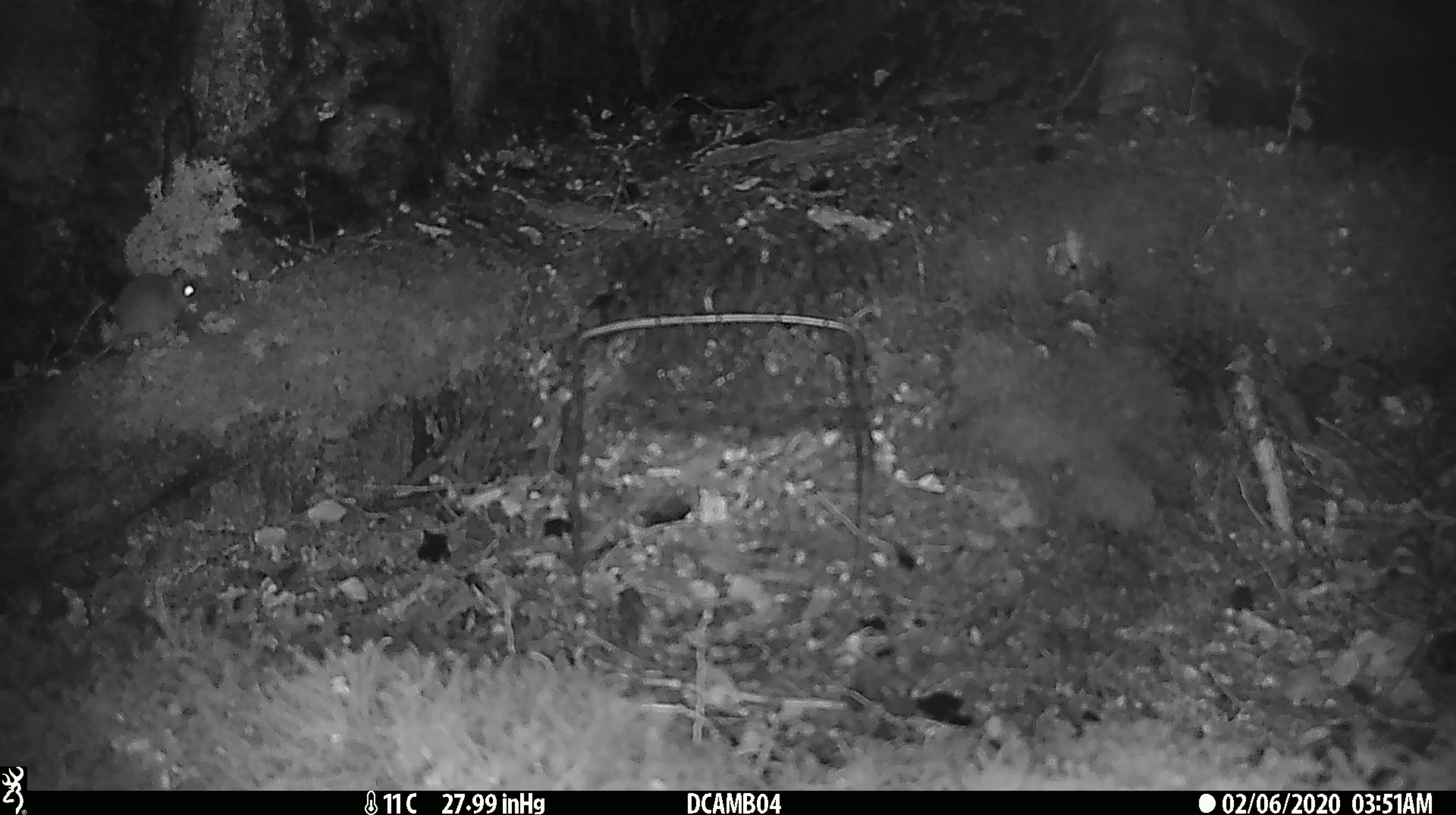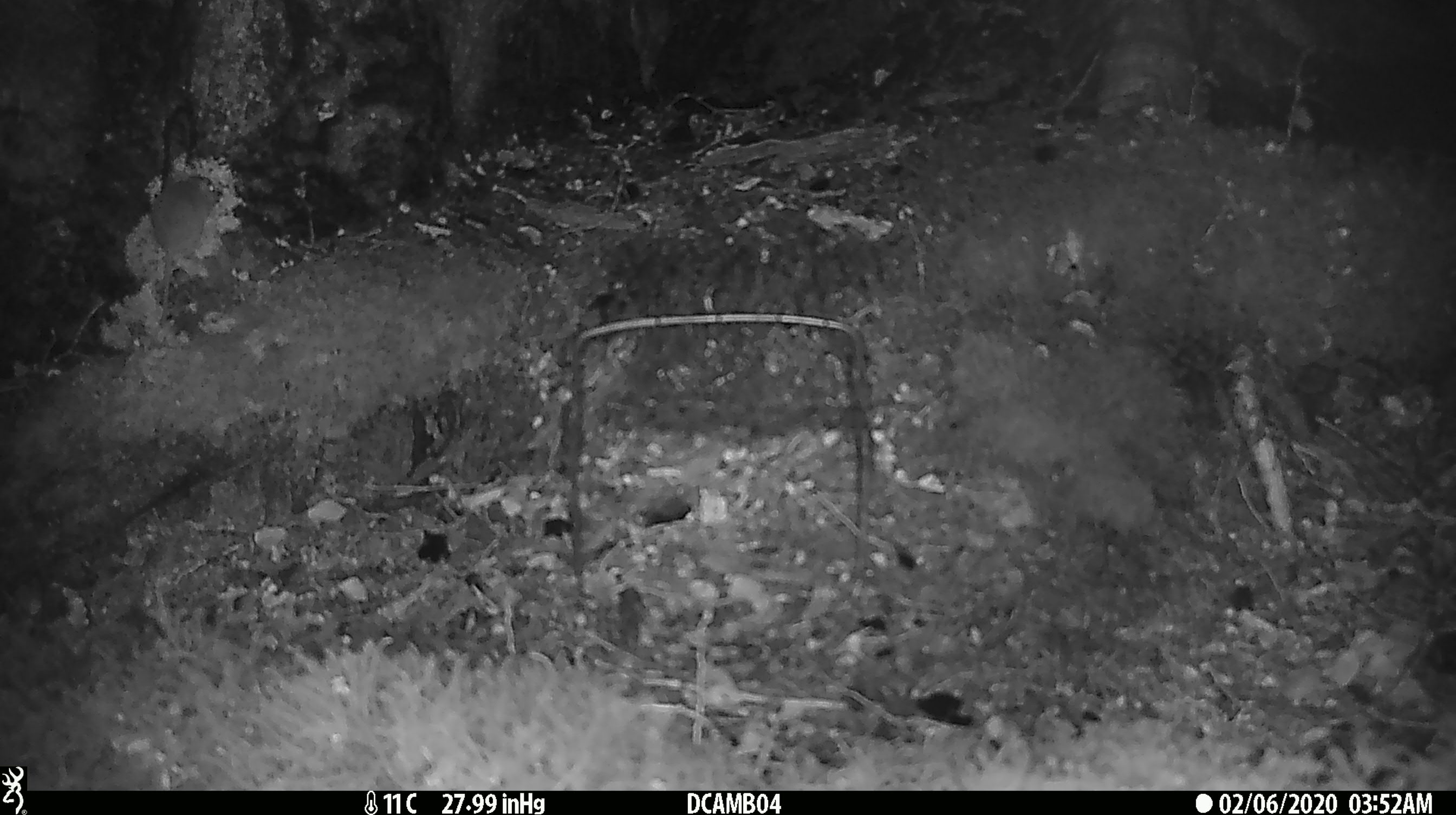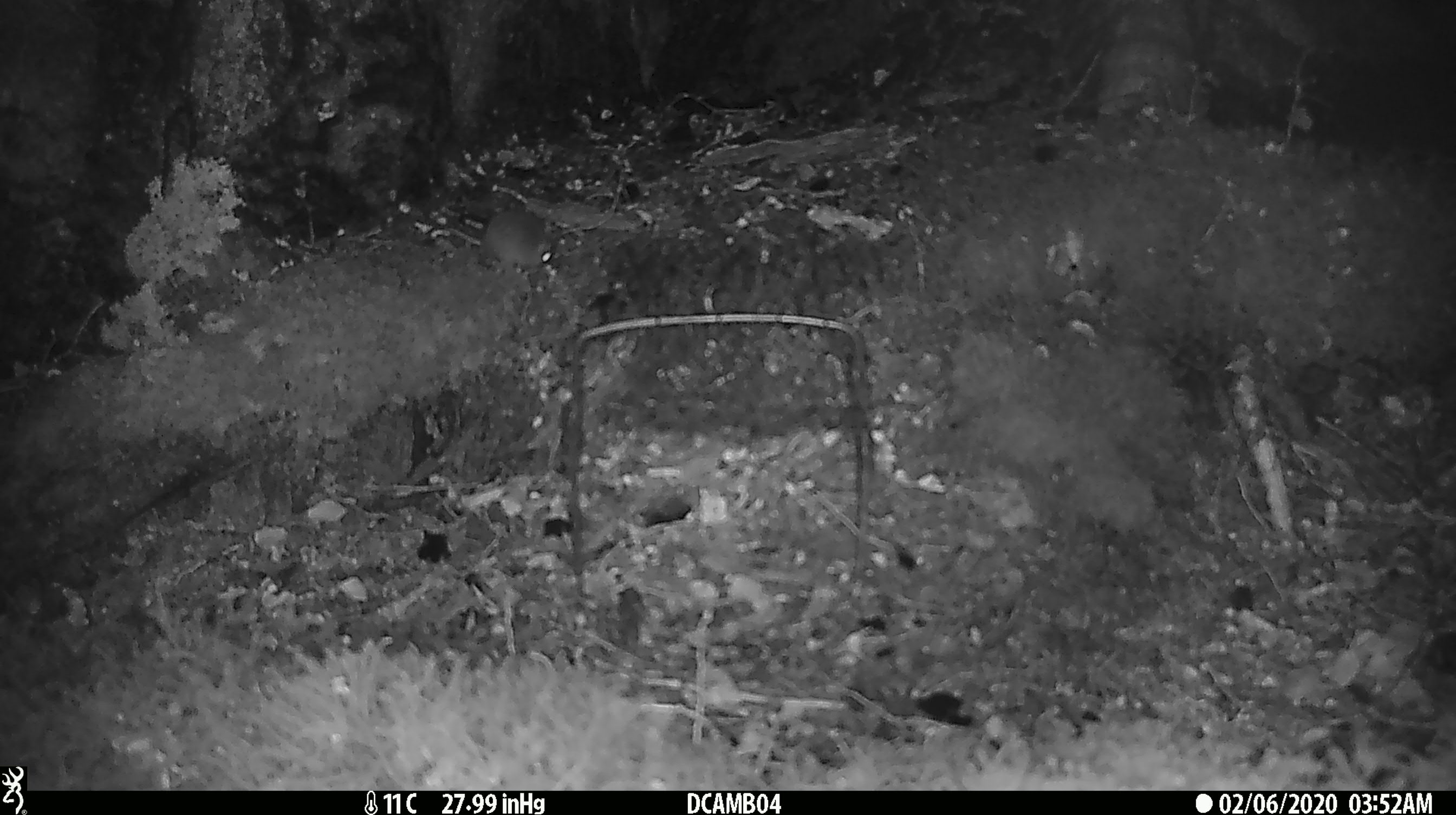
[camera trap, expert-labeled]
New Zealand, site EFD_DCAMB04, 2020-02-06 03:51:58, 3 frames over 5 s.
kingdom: Animalia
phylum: Chordata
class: Mammalia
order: Rodentia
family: Muridae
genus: Mus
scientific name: Mus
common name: mouse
Mouse (Mus).